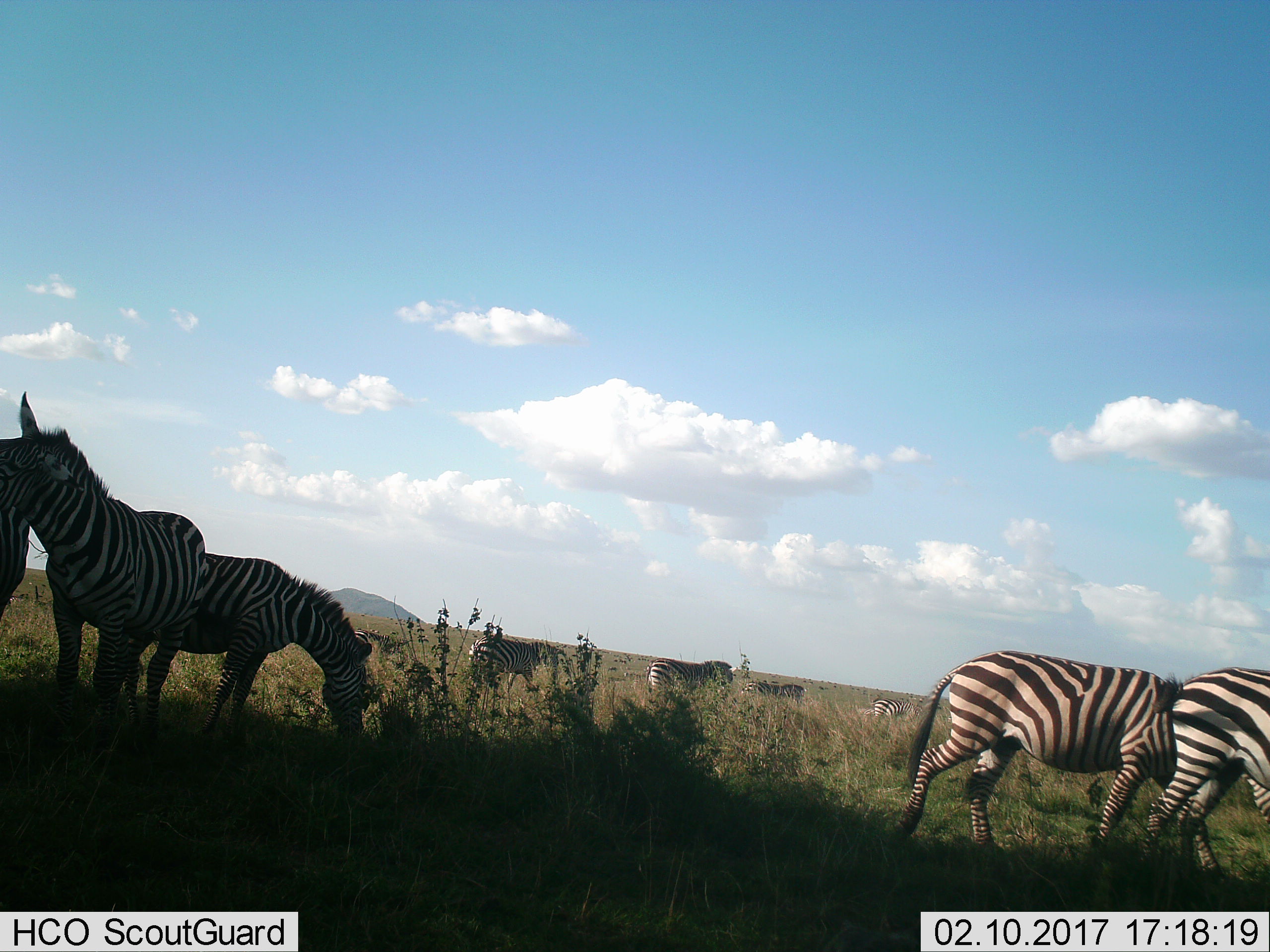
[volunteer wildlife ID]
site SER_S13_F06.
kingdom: Animalia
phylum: Chordata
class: Mammalia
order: Perissodactyla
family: Equidae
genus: Equus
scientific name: Equus quagga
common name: plains zebra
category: zebraplains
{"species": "zebraplains (plains zebra) (Equus quagga)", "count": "10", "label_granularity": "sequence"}